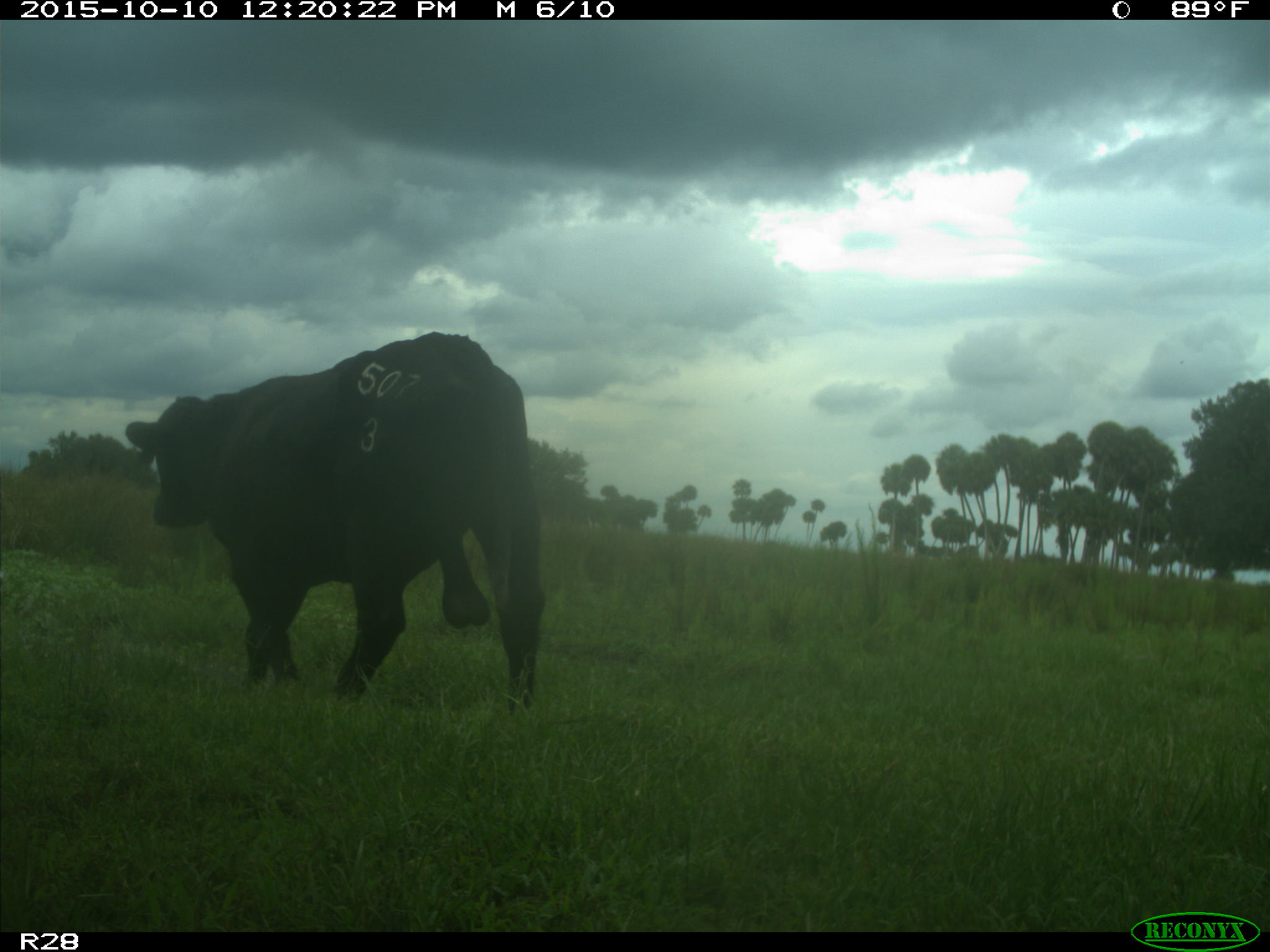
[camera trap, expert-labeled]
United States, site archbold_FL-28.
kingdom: Animalia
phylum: Chordata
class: Mammalia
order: Artiodactyla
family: Bovidae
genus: Bos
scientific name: Bos taurus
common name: domestic cow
Bos taurus (domestic cow).